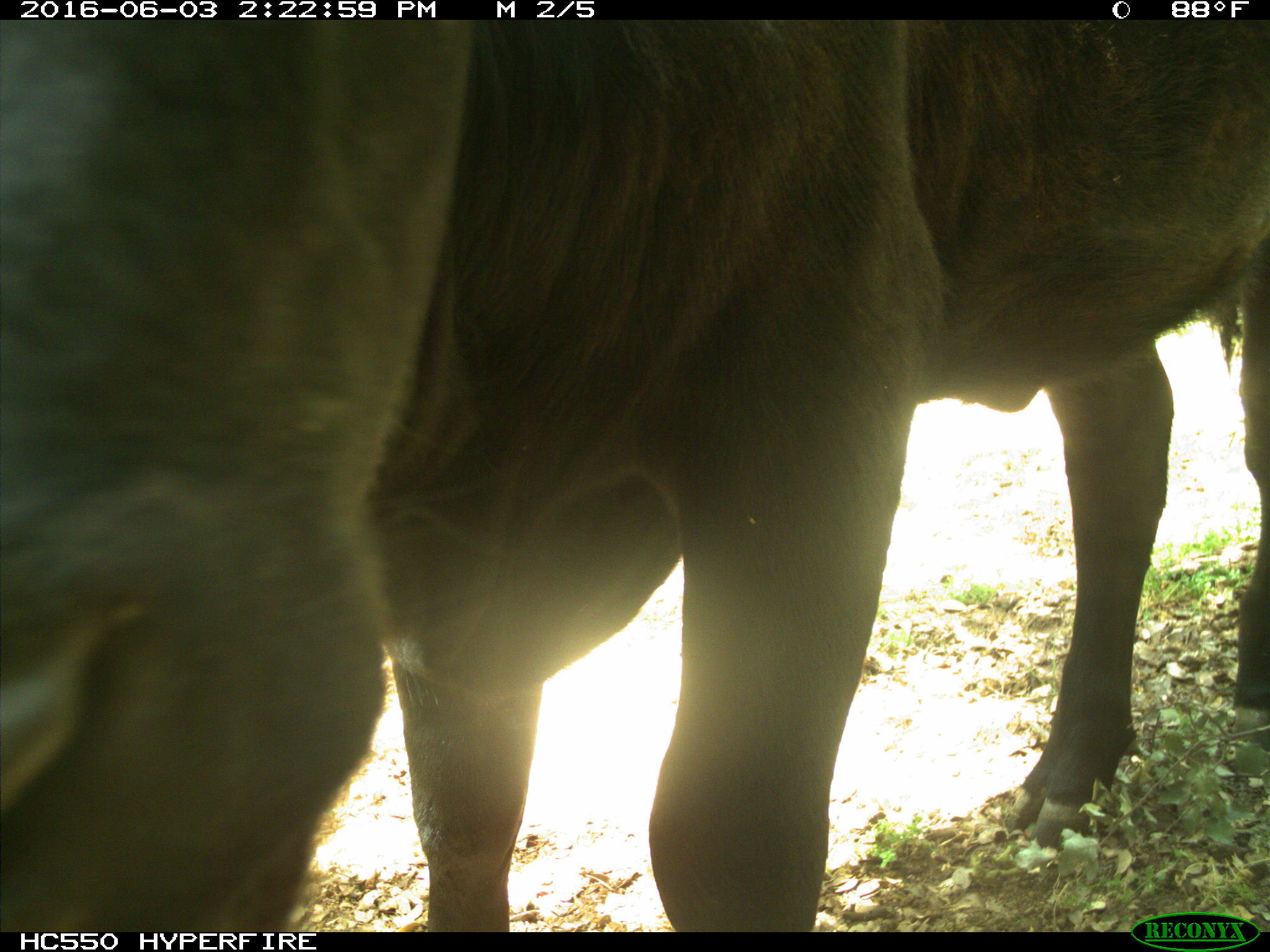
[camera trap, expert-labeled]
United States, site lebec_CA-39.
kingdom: Animalia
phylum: Chordata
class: Mammalia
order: Artiodactyla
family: Bovidae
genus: Bos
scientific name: Bos taurus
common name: domestic cow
Bos taurus (domestic cow).